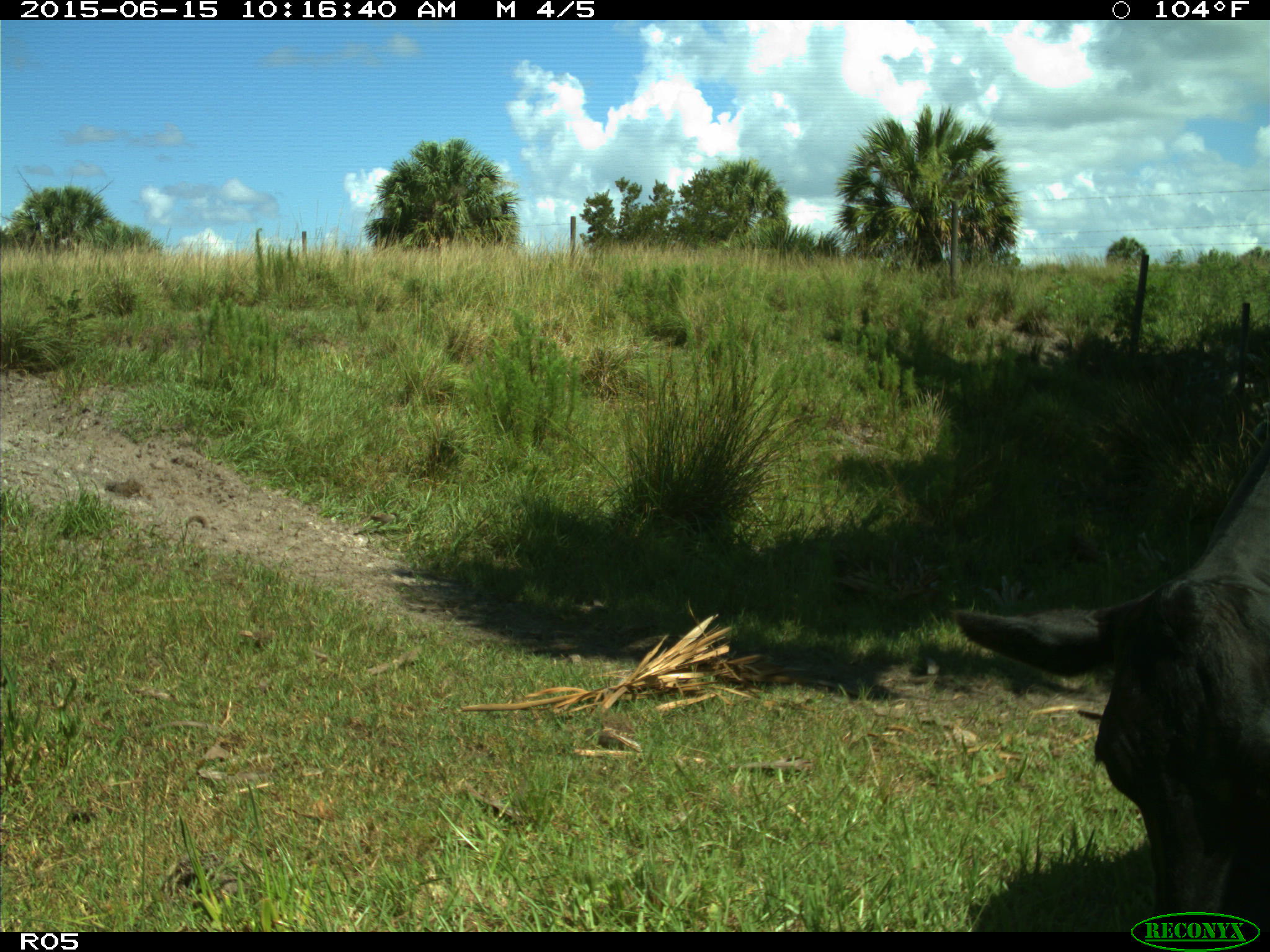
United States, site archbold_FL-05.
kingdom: Animalia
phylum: Chordata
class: Mammalia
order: Artiodactyla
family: Bovidae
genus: Bos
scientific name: Bos taurus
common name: domestic cow